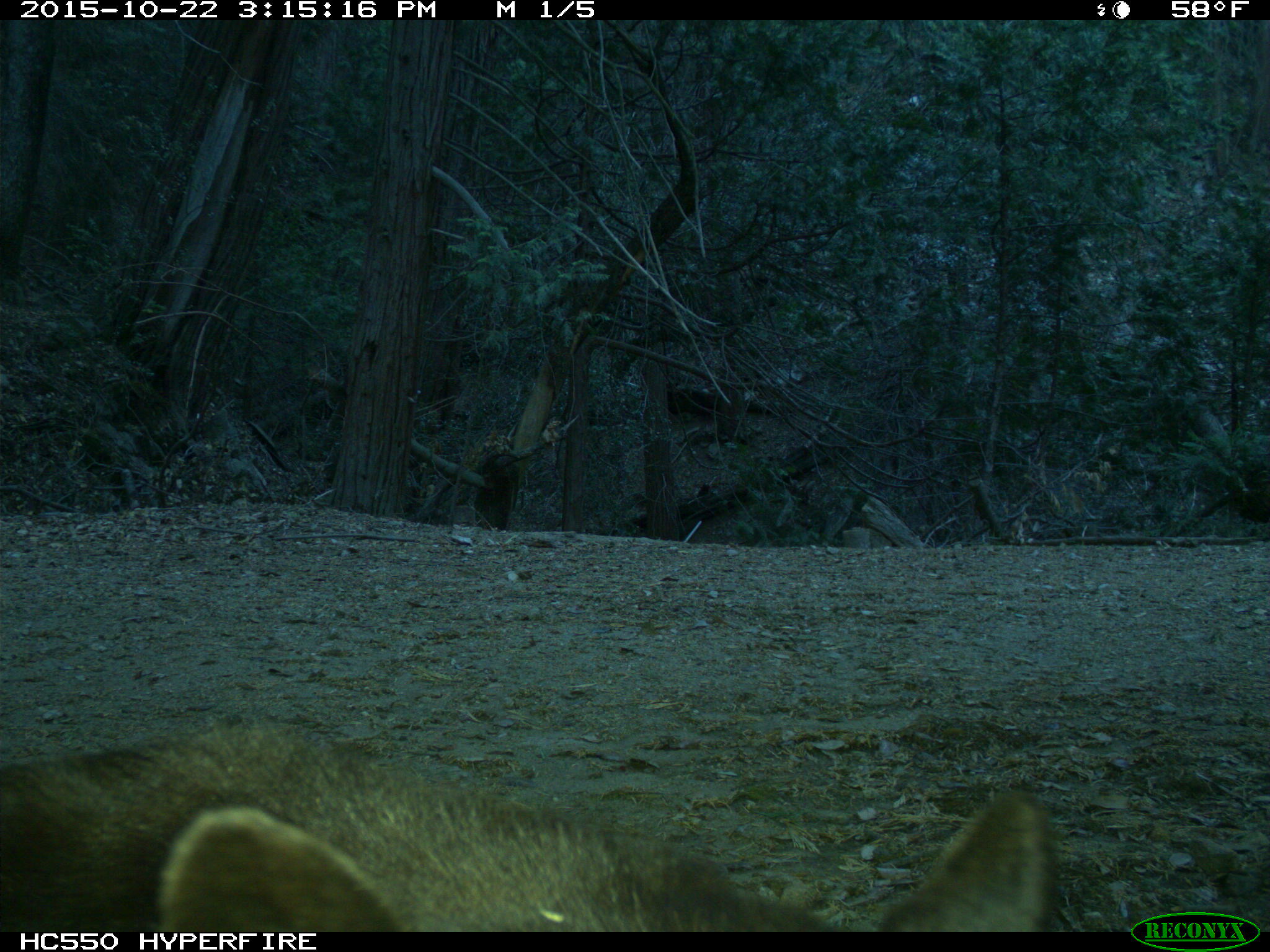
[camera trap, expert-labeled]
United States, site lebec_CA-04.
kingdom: Animalia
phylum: Chordata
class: Mammalia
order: Carnivora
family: Ursidae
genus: Ursus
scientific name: Ursus americanus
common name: american black bear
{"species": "Ursus americanus (american black bear)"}